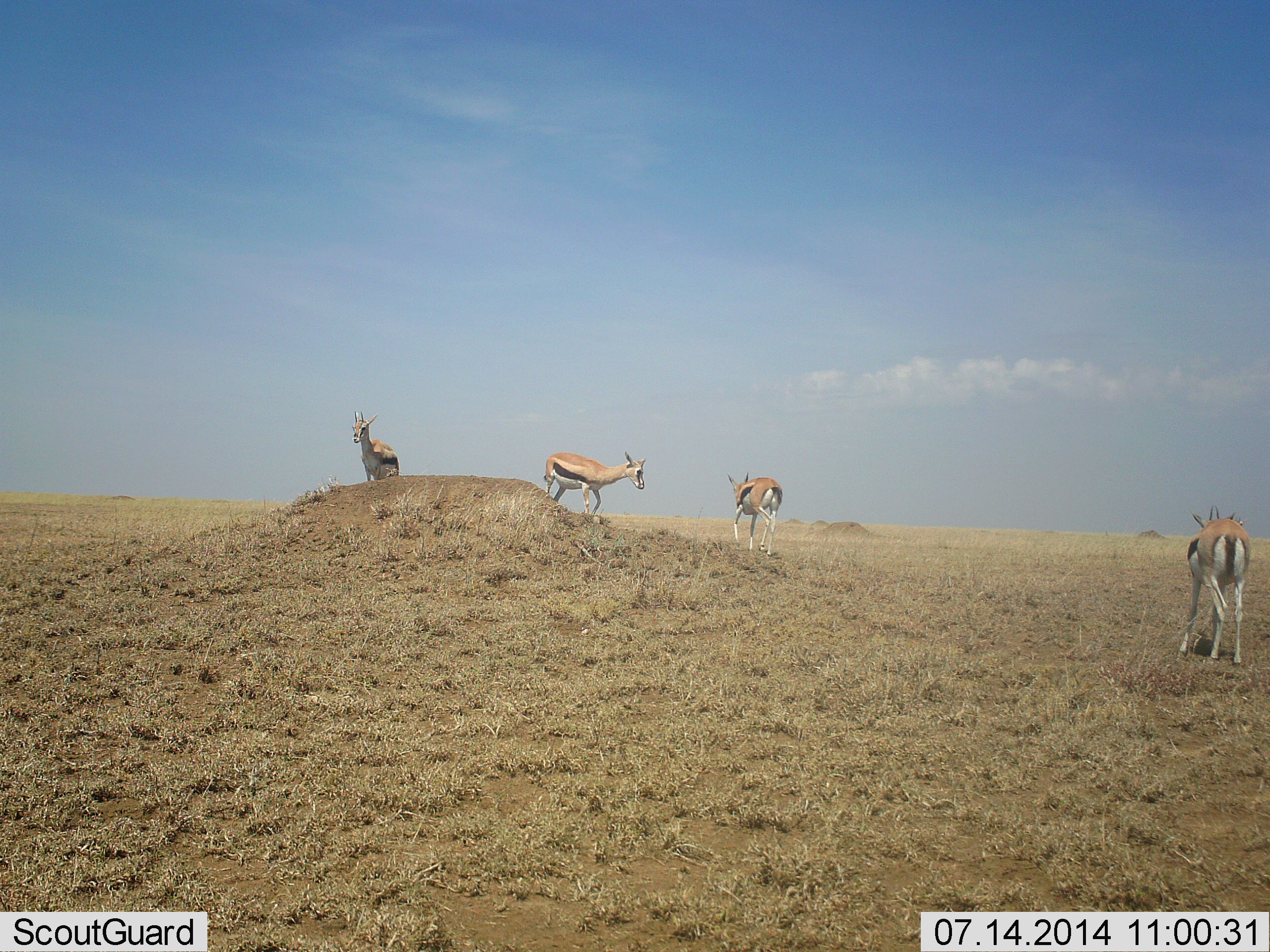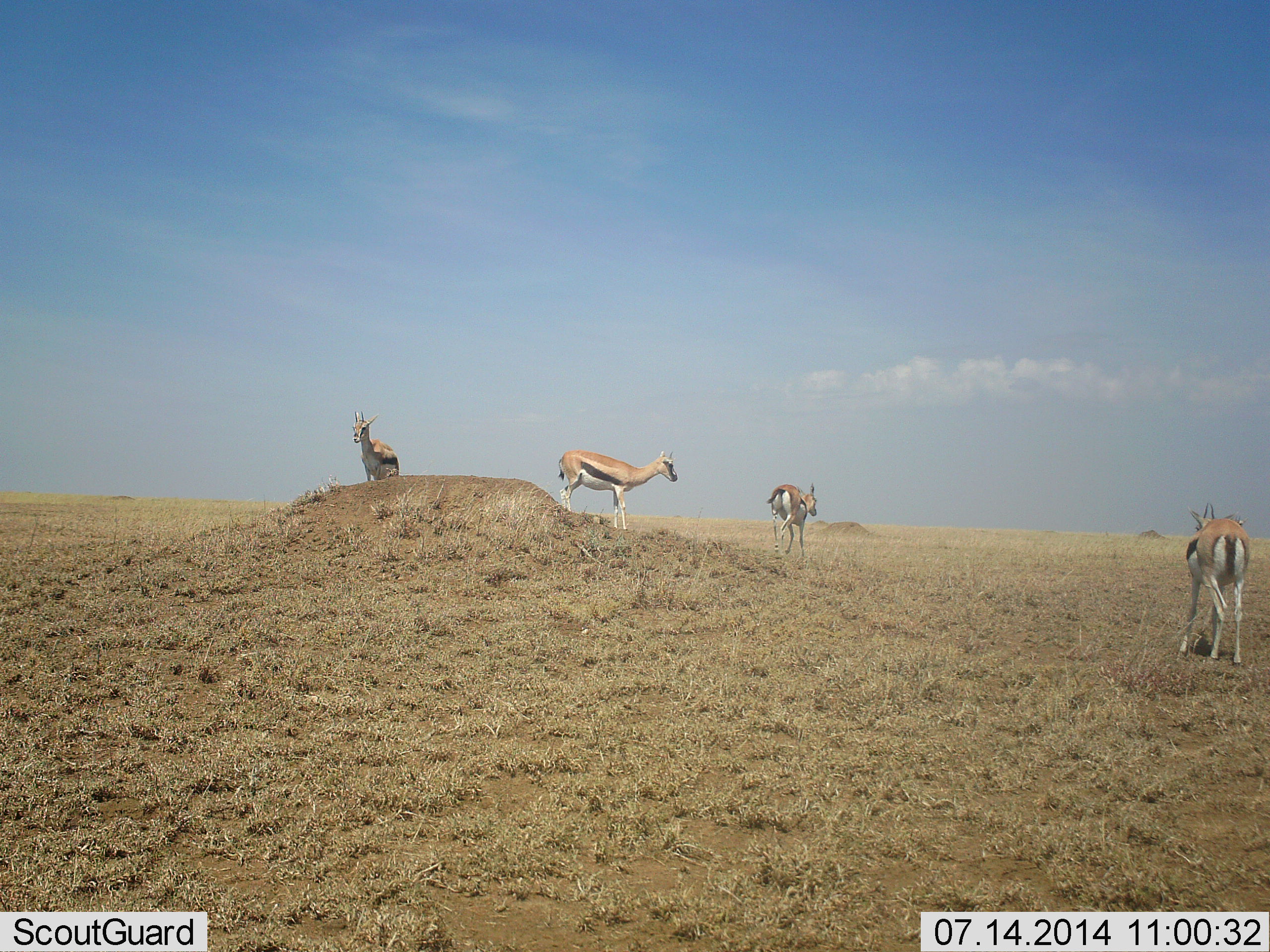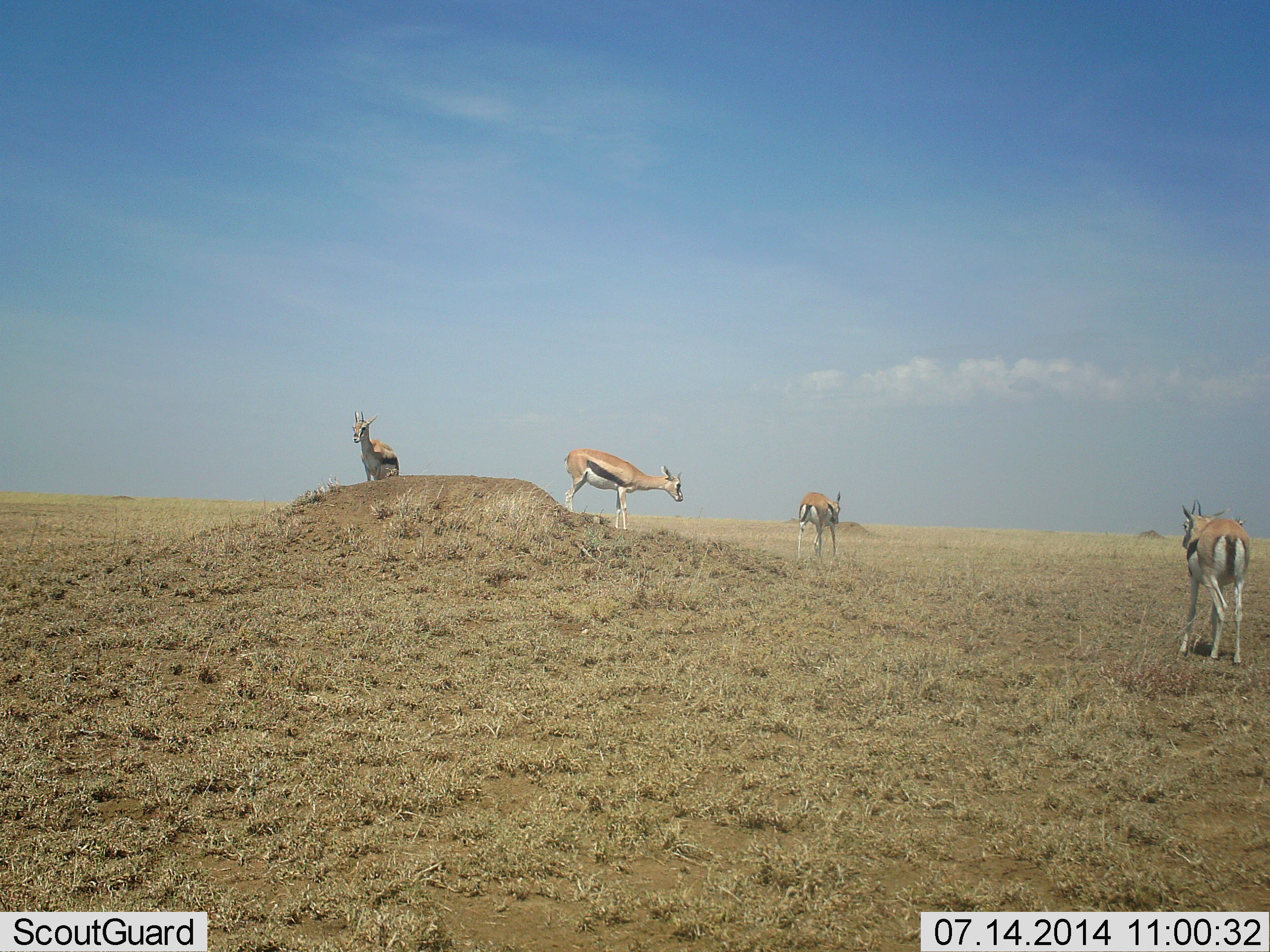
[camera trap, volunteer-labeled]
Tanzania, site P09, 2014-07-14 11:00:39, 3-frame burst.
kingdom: Animalia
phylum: Chordata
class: Mammalia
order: Artiodactyla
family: Bovidae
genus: Eudorcas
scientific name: Eudorcas thomsonii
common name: thomson's gazelle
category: gazellethomsons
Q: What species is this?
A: Gazellethomsons (thomson's gazelle) (Eudorcas thomsonii).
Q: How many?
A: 4.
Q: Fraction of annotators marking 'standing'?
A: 70%.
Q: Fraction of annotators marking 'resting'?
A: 0%.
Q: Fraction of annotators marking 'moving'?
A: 80%.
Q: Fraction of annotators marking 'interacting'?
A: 0%.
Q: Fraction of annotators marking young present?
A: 0%.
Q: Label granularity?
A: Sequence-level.